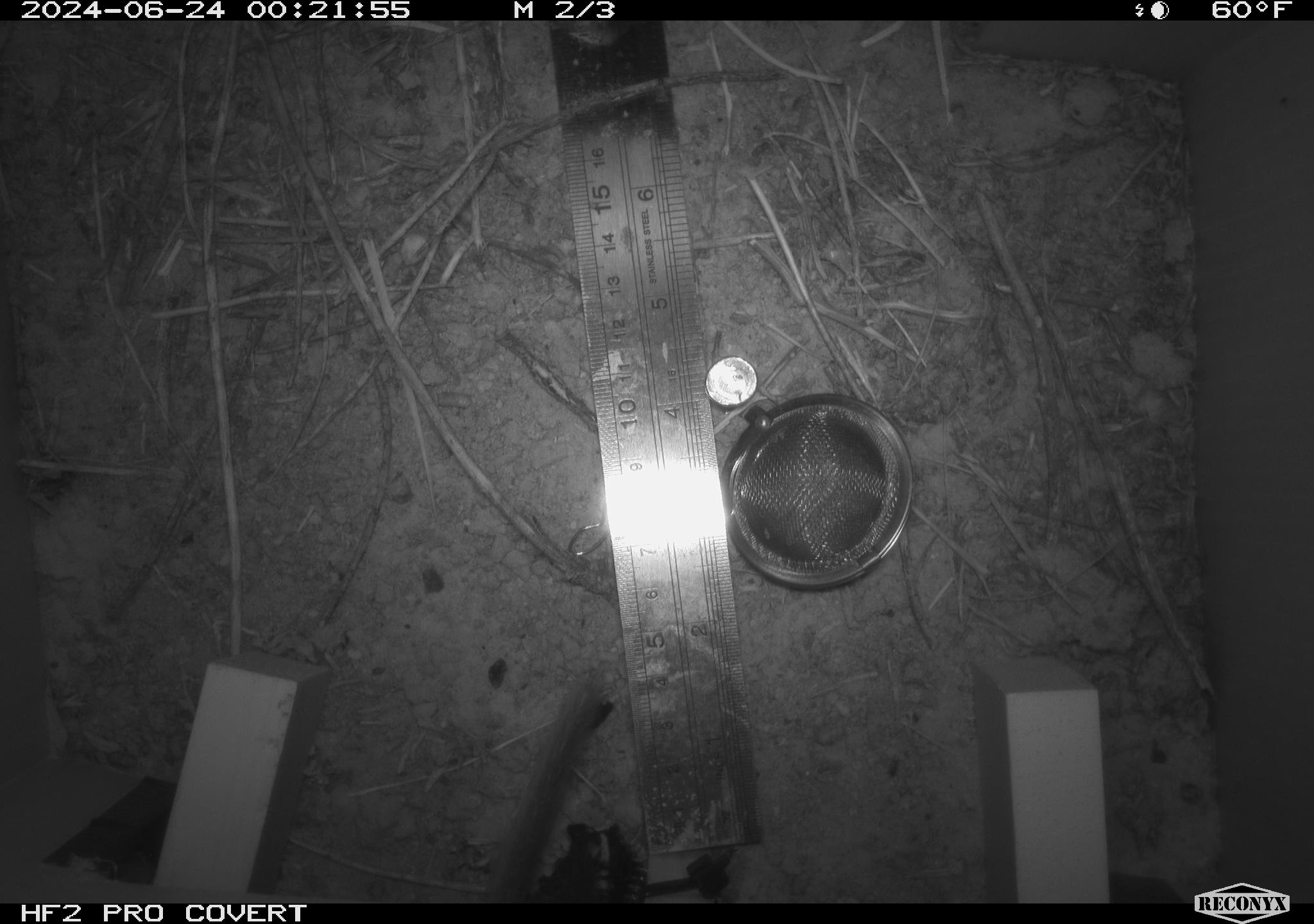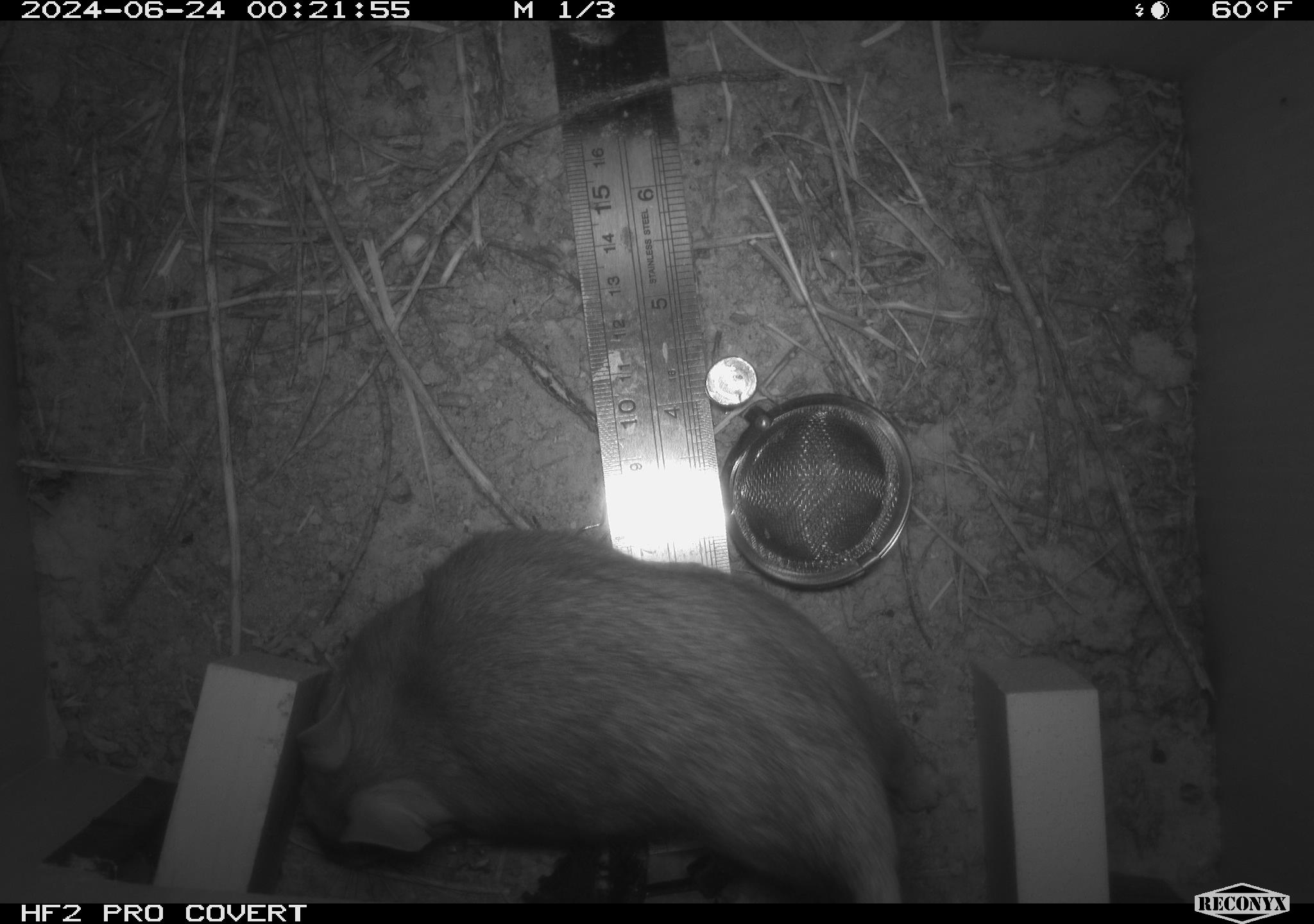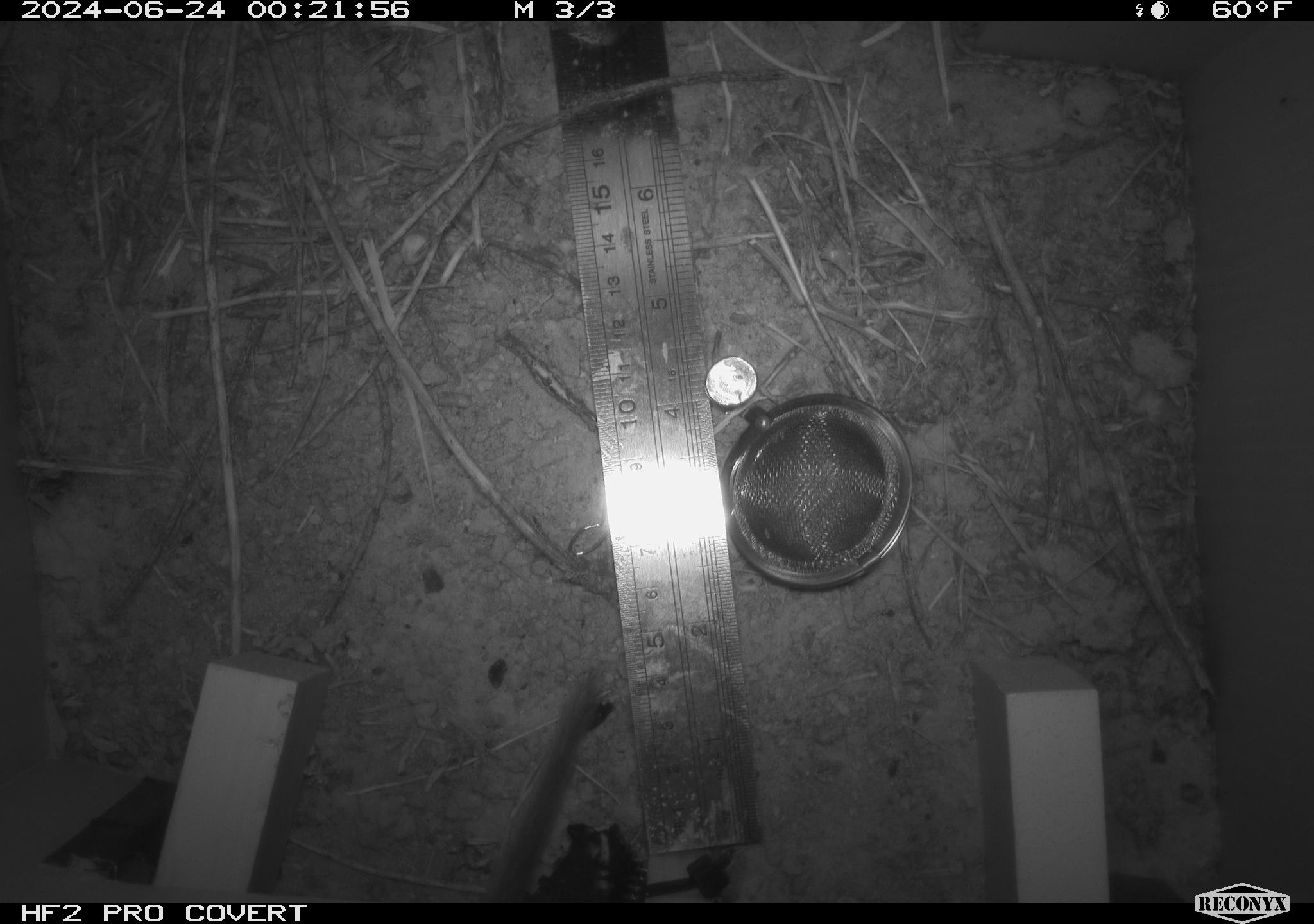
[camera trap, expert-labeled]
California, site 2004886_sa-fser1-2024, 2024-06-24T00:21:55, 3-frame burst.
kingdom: Animalia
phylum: Chordata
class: Mammalia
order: Rodentia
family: Cricetidae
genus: Neotoma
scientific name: Neotoma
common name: pack rat or woodrat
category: neotoma species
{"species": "neotoma species (pack rat or woodrat) (Neotoma)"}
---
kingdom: Animalia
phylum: Chordata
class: Mammalia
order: Rodentia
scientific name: Rodentia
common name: rodent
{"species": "rodent (Rodentia)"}